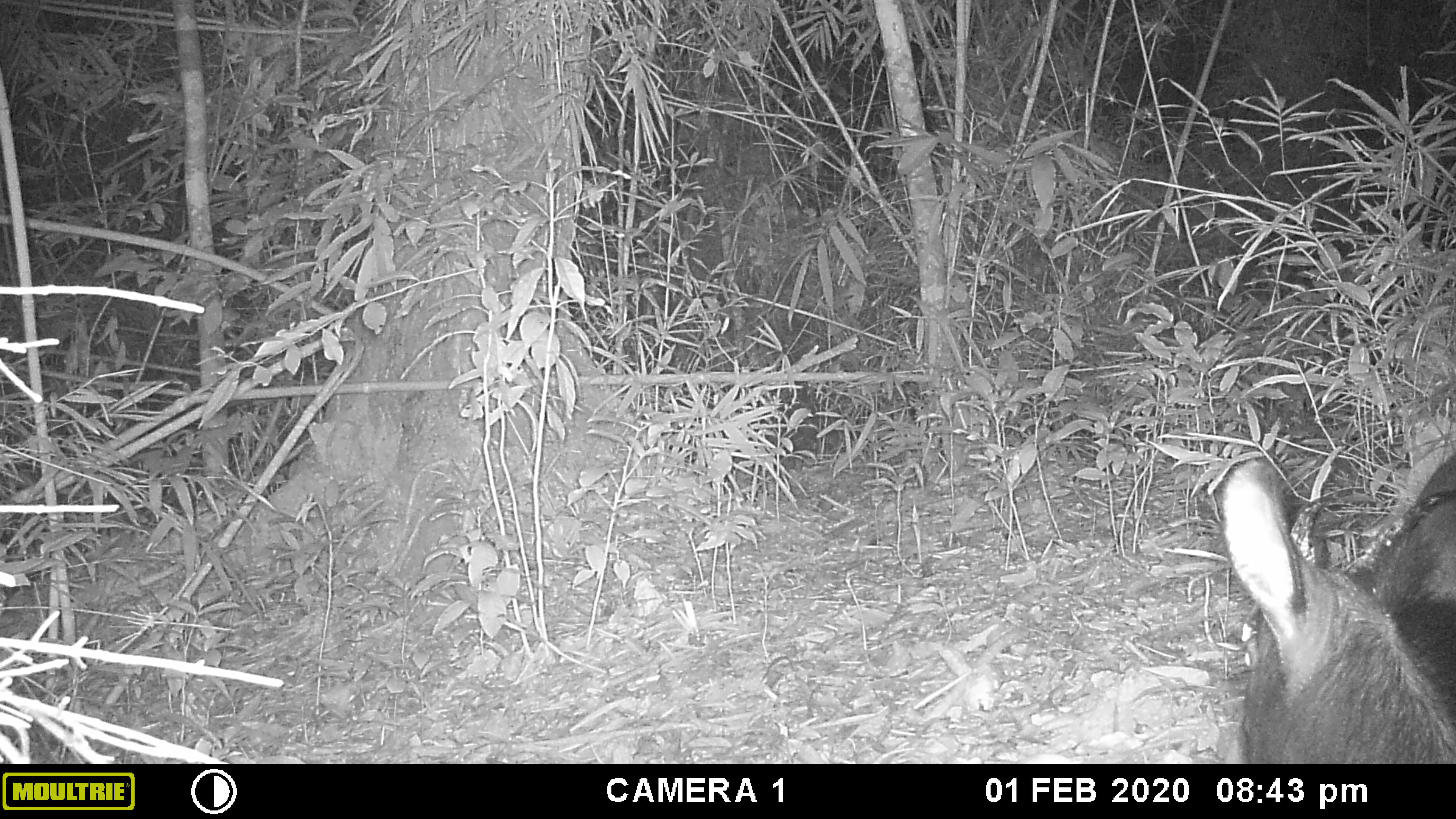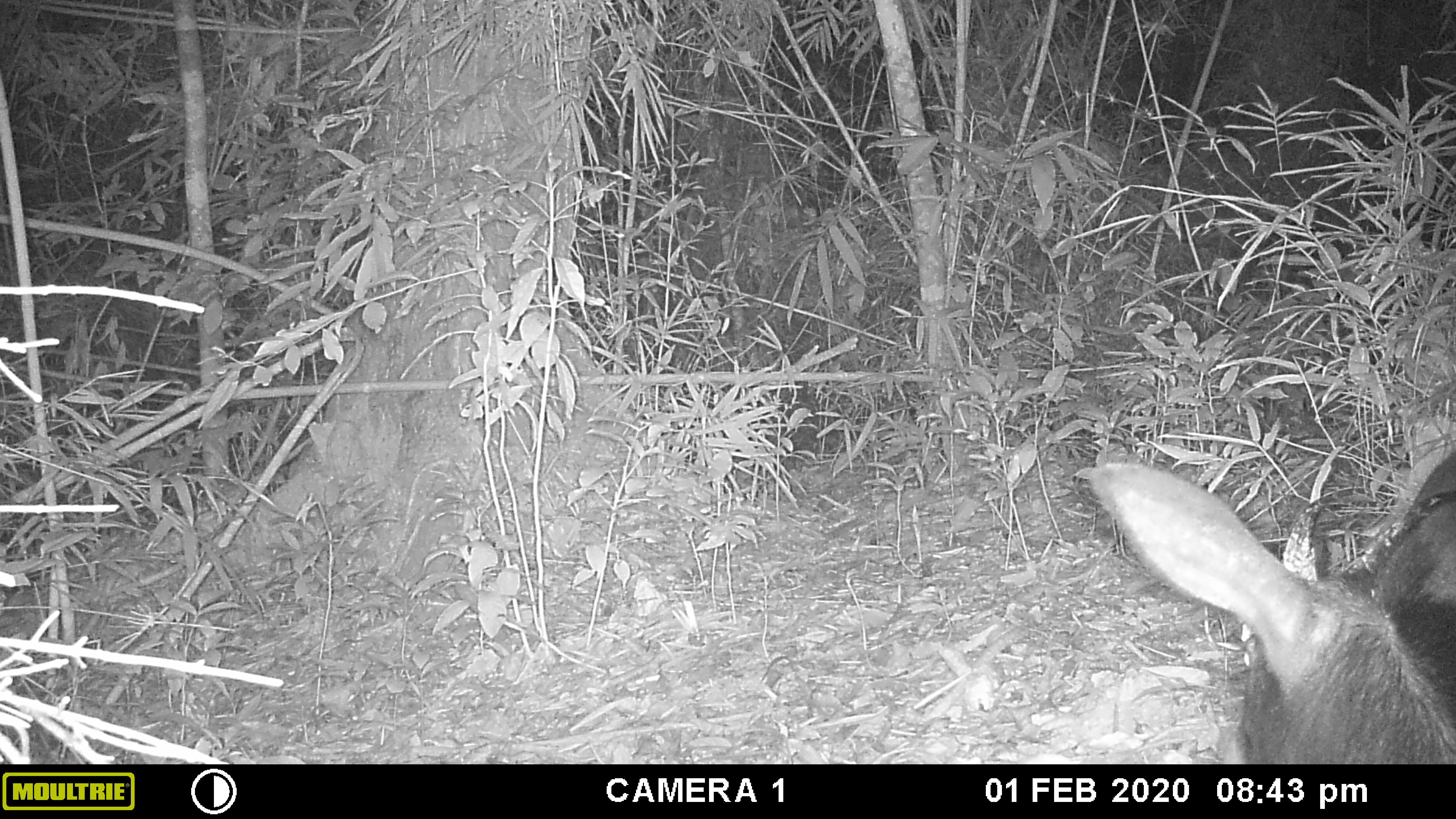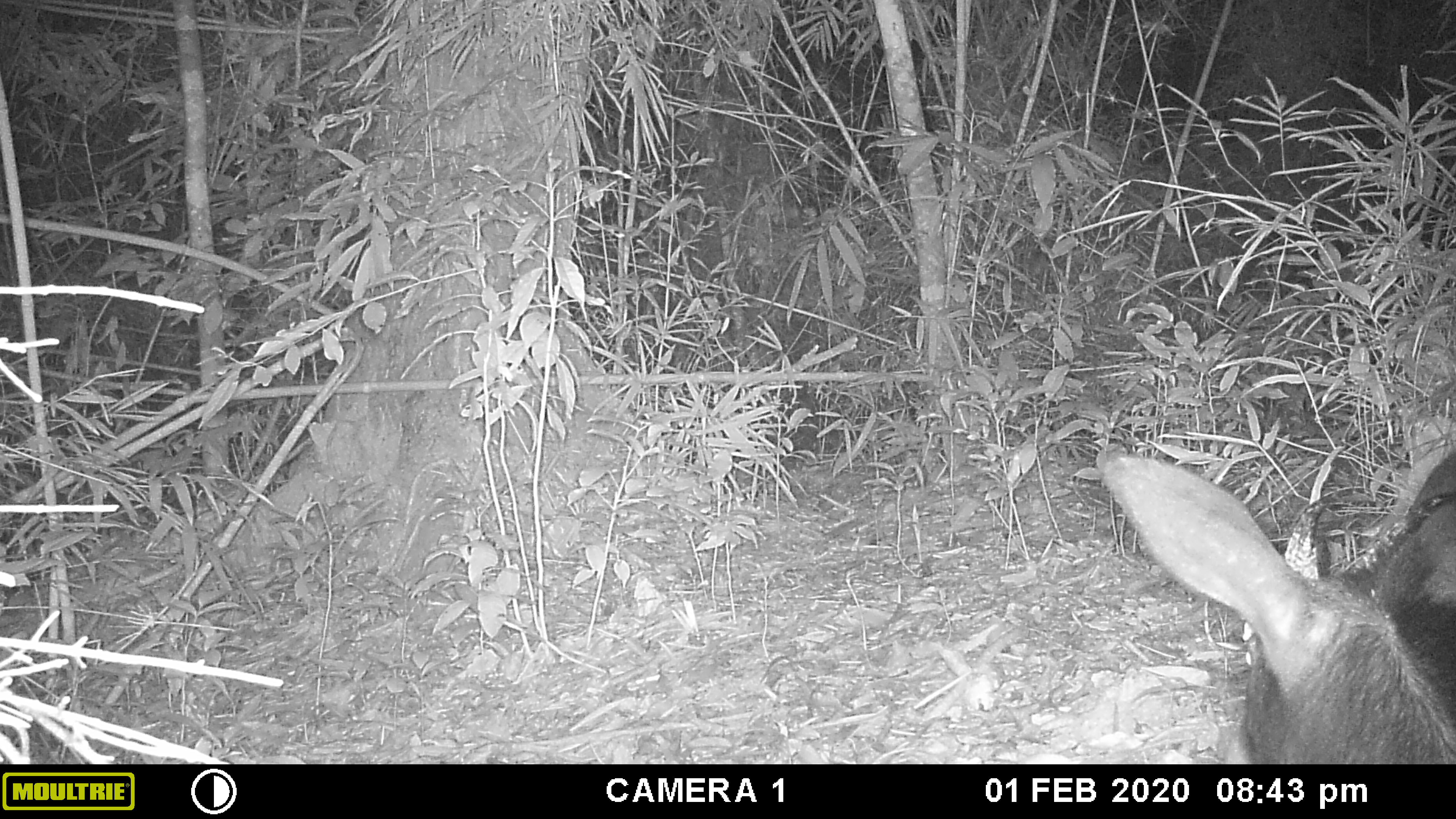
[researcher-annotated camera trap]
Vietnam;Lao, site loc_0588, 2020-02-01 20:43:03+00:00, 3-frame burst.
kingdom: Animalia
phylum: Chordata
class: Mammalia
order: Artiodactyla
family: Bovidae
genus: Capricornis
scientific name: Capricornis sumatraensis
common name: chinese serow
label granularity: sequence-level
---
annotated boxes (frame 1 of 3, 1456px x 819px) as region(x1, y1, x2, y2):
chinese serow: region(1211, 420, 1454, 764)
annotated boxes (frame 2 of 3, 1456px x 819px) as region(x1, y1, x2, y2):
chinese serow: region(1085, 420, 1454, 764)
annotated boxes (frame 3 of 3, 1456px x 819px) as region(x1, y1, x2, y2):
chinese serow: region(1093, 420, 1454, 764)